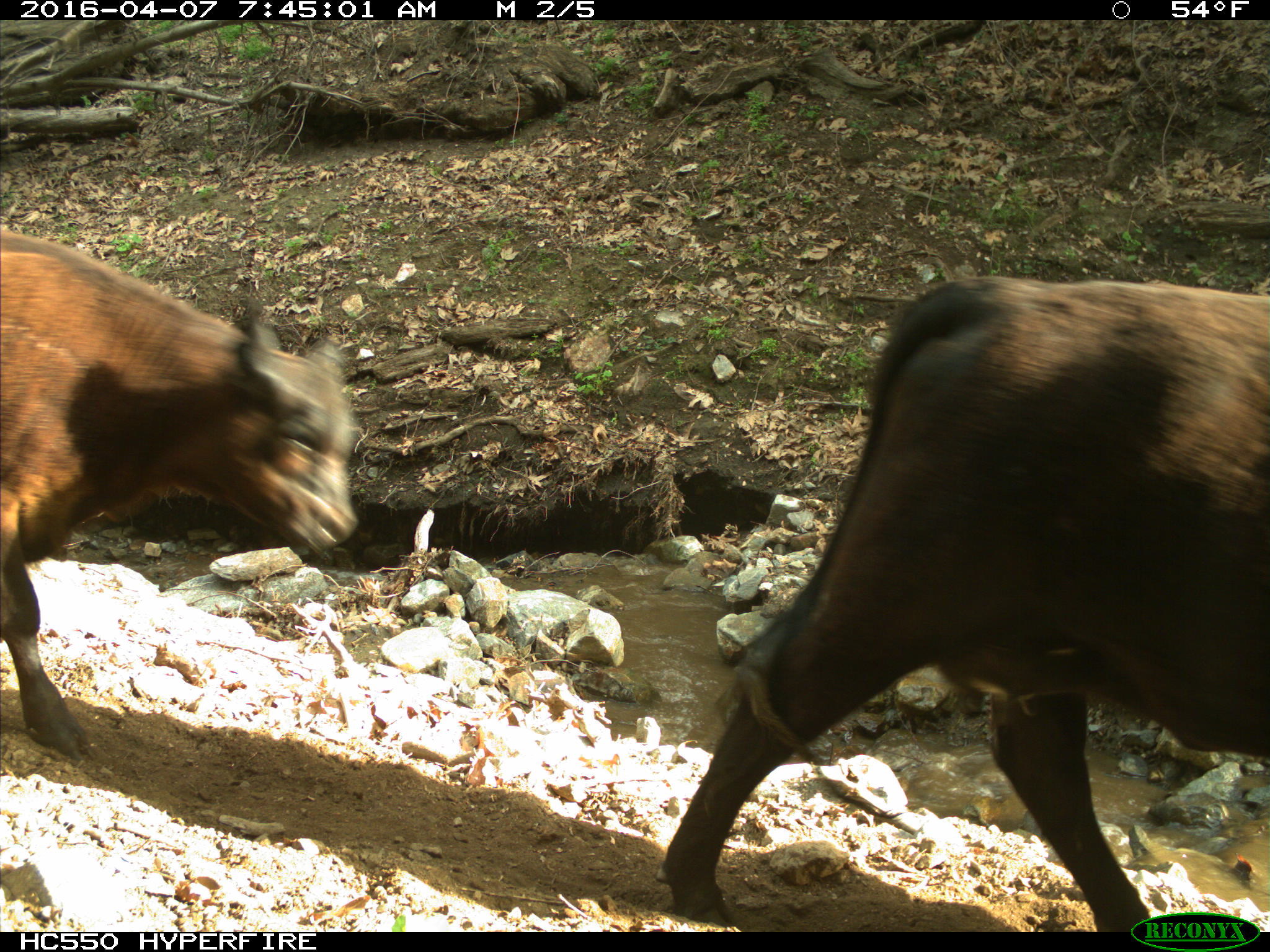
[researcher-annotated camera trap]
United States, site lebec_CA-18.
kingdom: Animalia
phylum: Chordata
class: Mammalia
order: Artiodactyla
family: Bovidae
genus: Bos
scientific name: Bos taurus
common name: domestic cow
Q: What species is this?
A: Bos taurus (domestic cow).